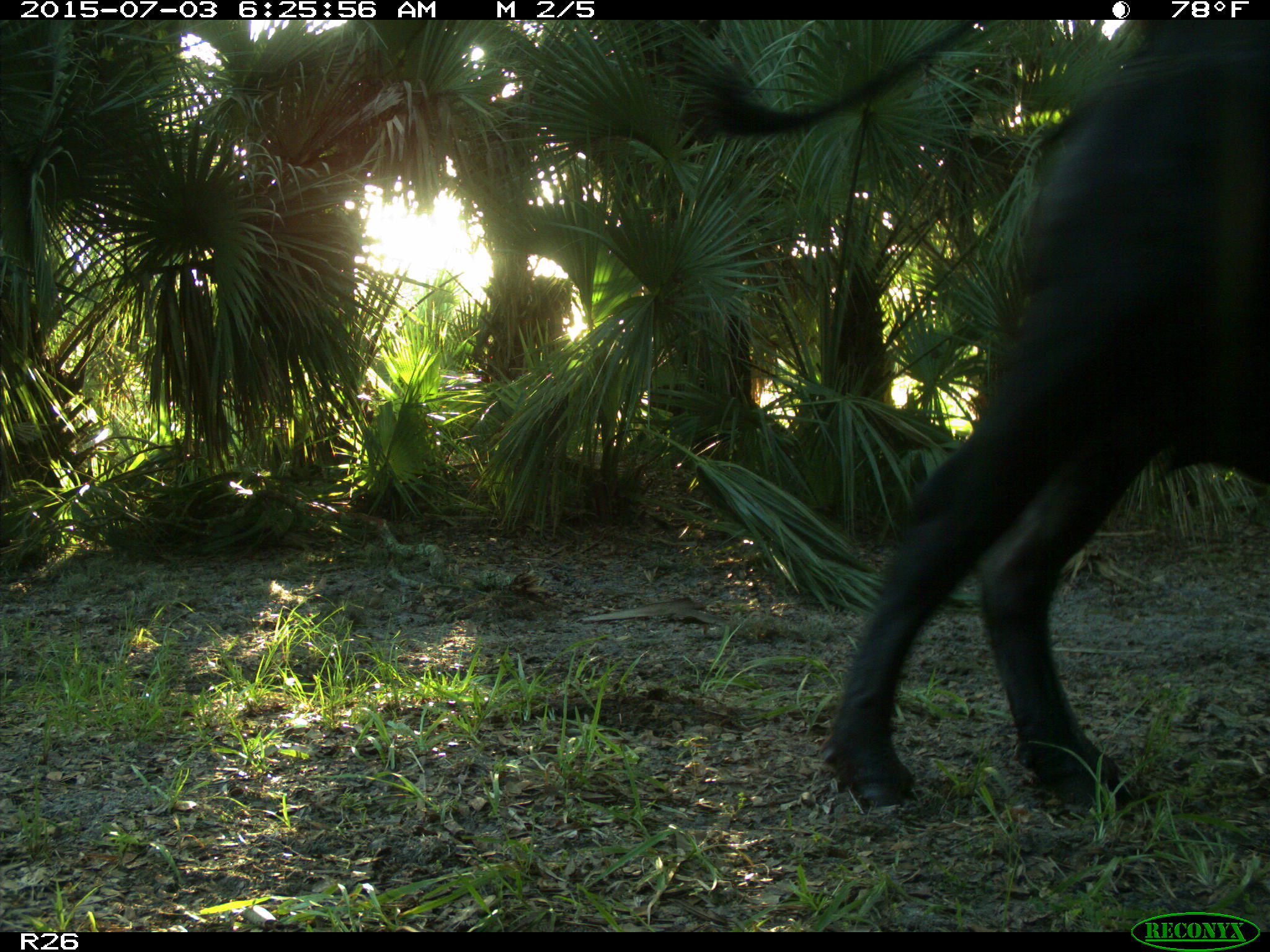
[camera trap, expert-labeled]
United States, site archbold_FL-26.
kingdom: Animalia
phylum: Chordata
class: Mammalia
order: Artiodactyla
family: Bovidae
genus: Bos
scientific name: Bos taurus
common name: domestic cow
Bos taurus (domestic cow).